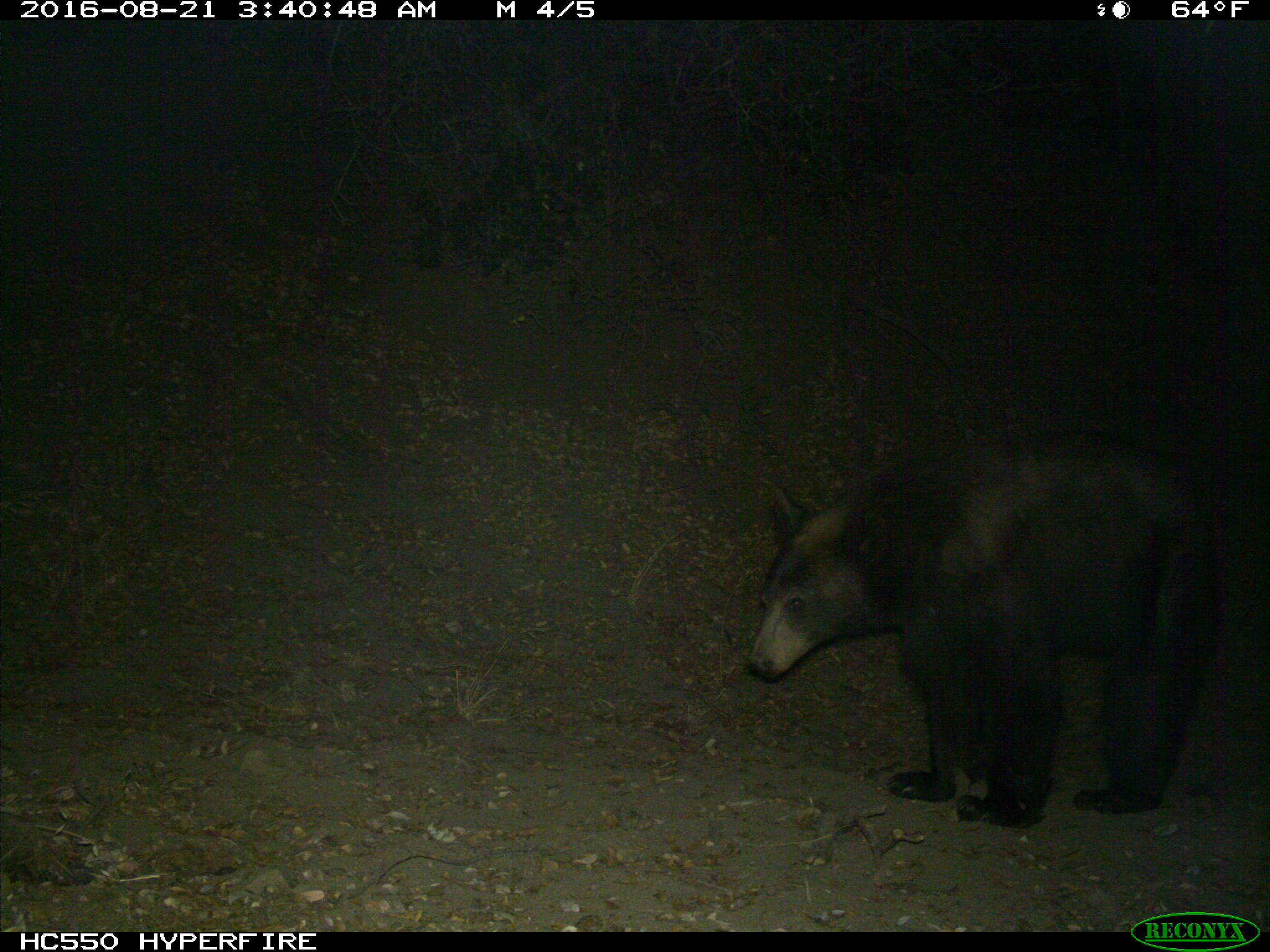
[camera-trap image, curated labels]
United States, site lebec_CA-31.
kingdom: Animalia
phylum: Chordata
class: Mammalia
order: Carnivora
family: Ursidae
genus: Ursus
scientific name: Ursus americanus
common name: american black bear